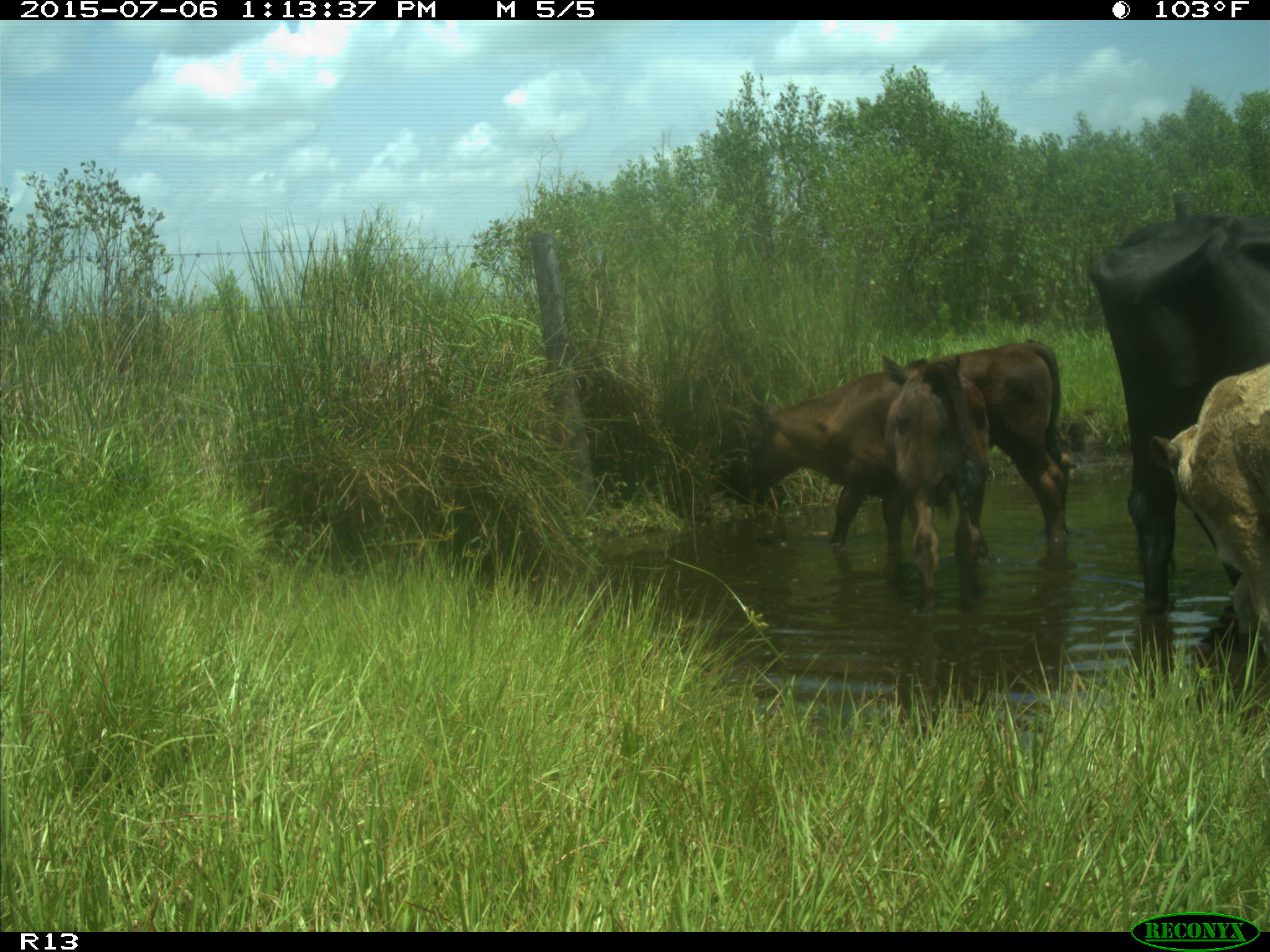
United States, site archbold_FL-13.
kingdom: Animalia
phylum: Chordata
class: Mammalia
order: Artiodactyla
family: Bovidae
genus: Bos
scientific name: Bos taurus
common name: domestic cow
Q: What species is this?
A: Bos taurus (domestic cow).